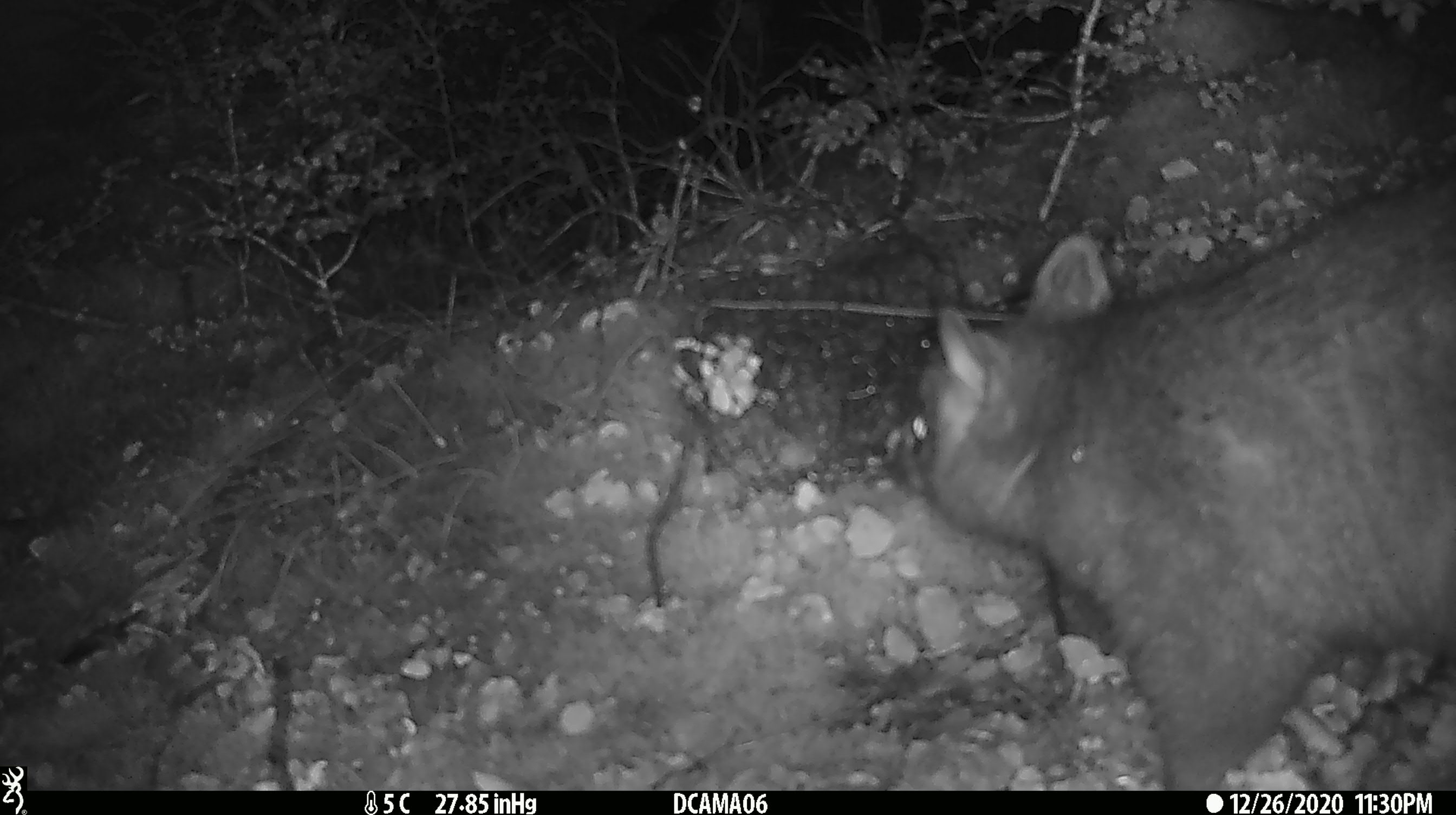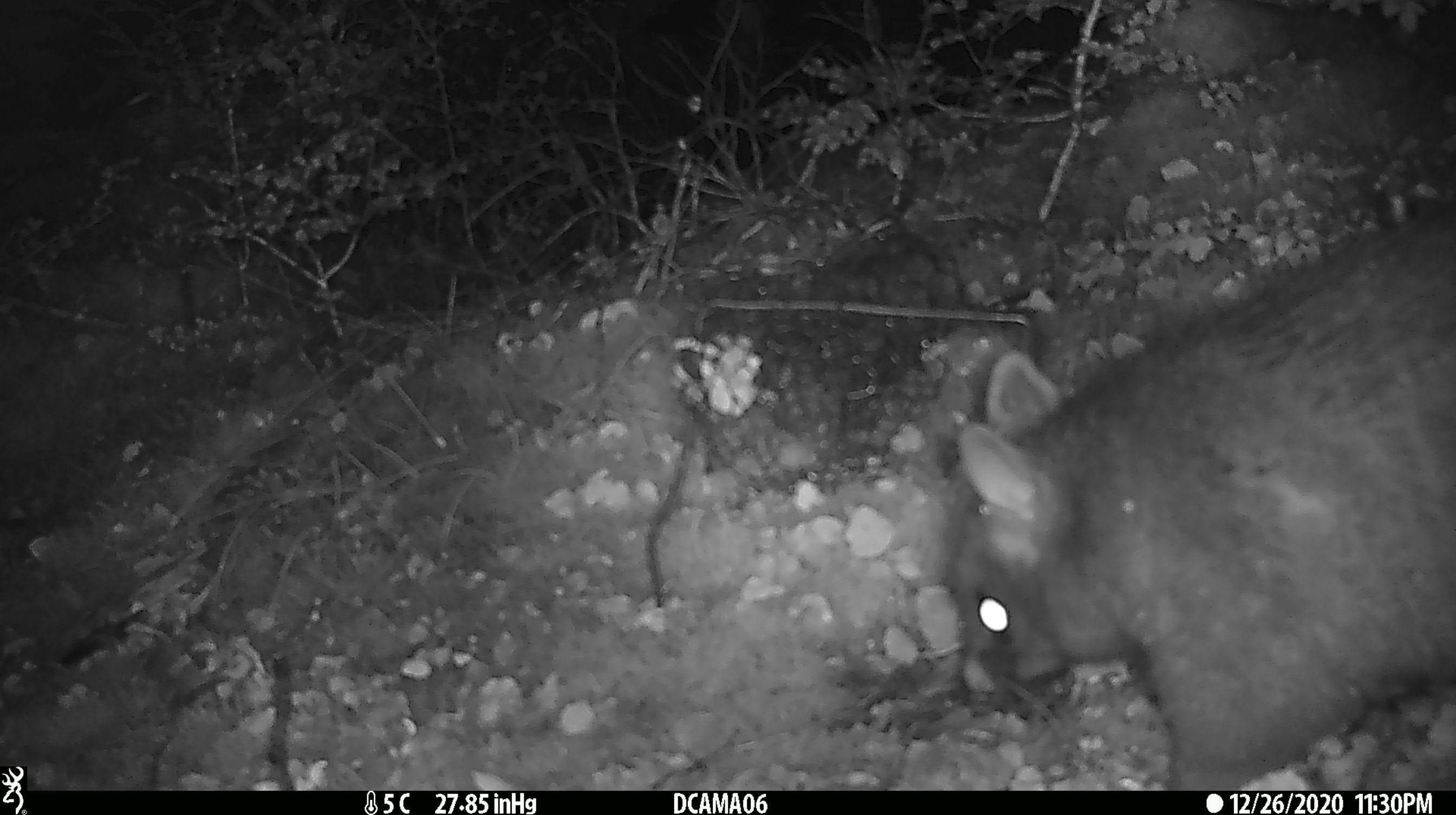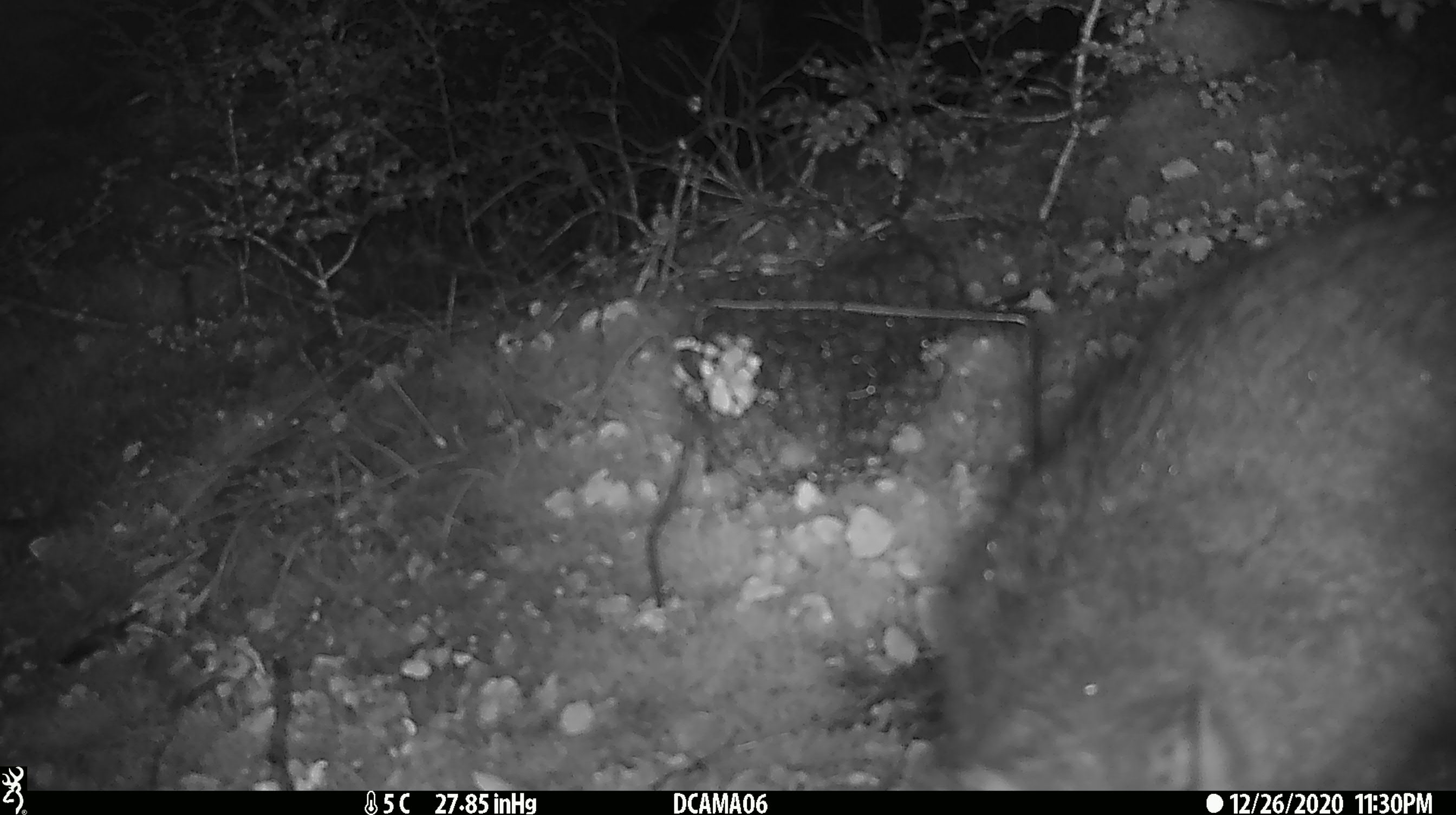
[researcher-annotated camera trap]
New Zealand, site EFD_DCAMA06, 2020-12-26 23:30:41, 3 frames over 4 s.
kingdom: Animalia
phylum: Chordata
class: Mammalia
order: Diprotodontia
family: Phalangeridae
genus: Trichosurus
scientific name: Trichosurus vulpecula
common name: common brushtail possum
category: possum